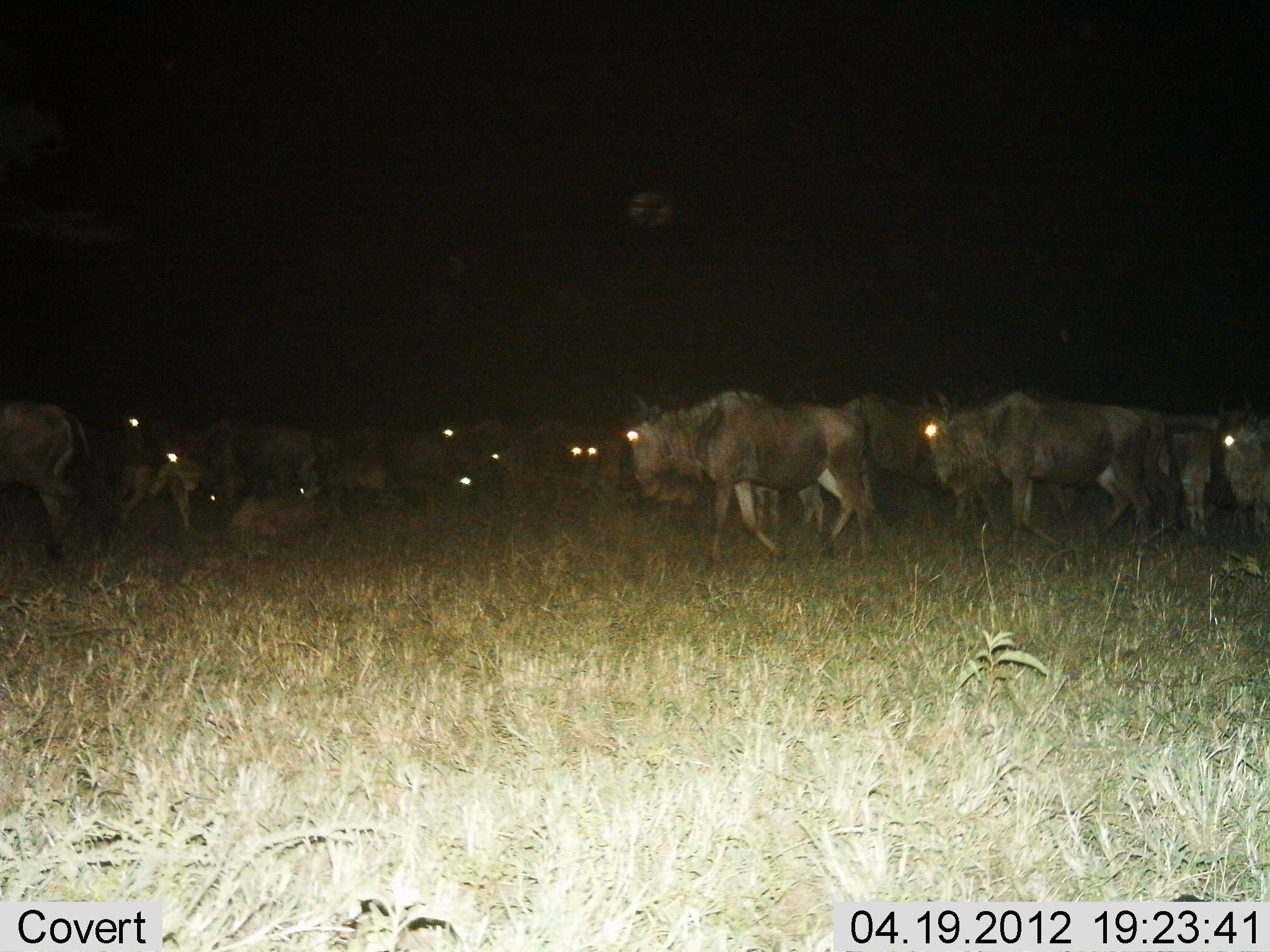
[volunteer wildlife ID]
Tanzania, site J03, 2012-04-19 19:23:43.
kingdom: Animalia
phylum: Chordata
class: Mammalia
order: Artiodactyla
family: Bovidae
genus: Connochaetes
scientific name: Connochaetes taurinus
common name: blue wildebeest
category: wildebeest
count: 11-50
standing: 57%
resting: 36%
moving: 79%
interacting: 7%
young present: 29%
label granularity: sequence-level